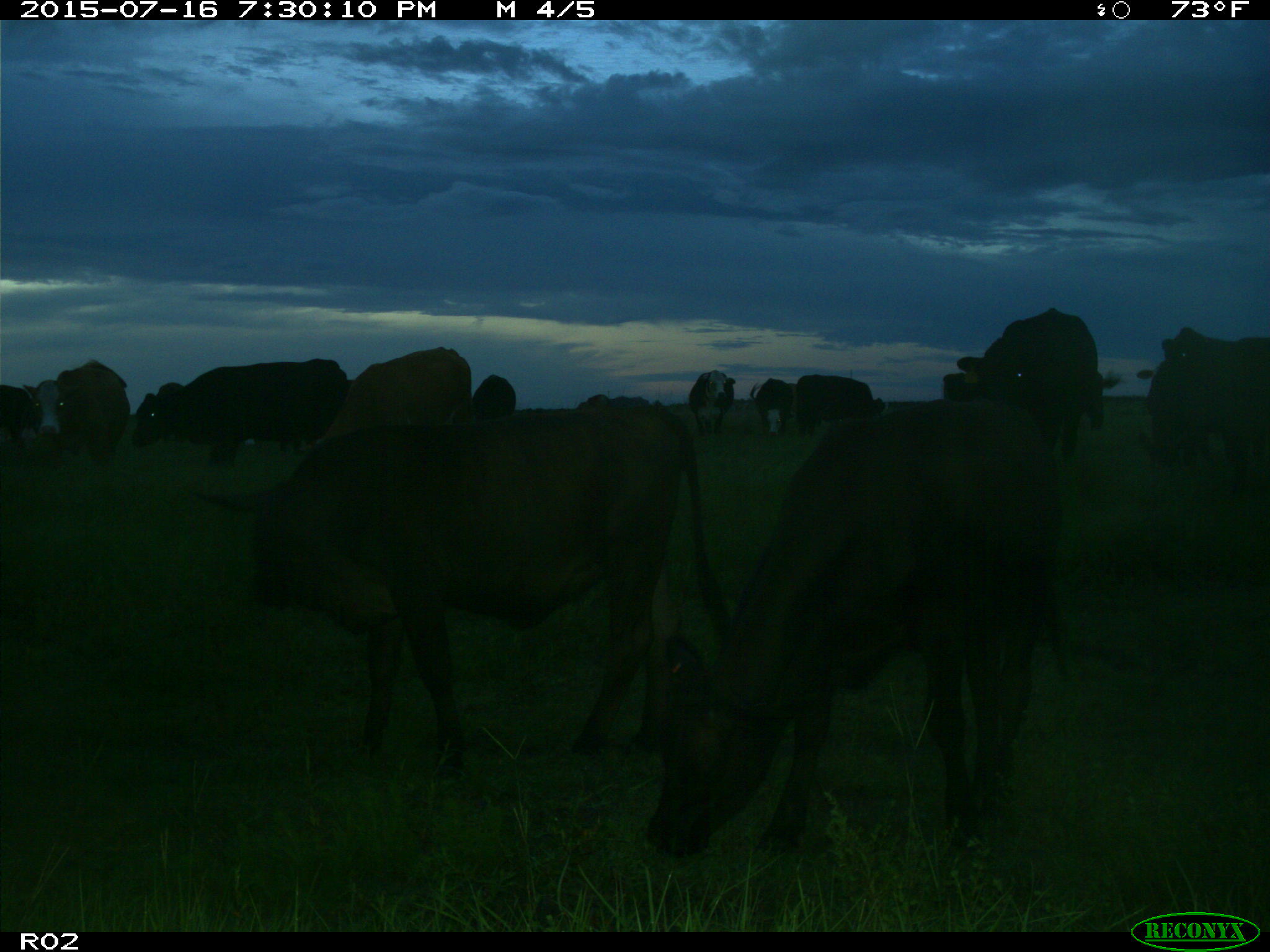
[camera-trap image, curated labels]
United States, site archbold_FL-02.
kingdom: Animalia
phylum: Chordata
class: Mammalia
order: Artiodactyla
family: Bovidae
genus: Bos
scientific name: Bos taurus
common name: domestic cow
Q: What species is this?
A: Bos taurus (domestic cow).